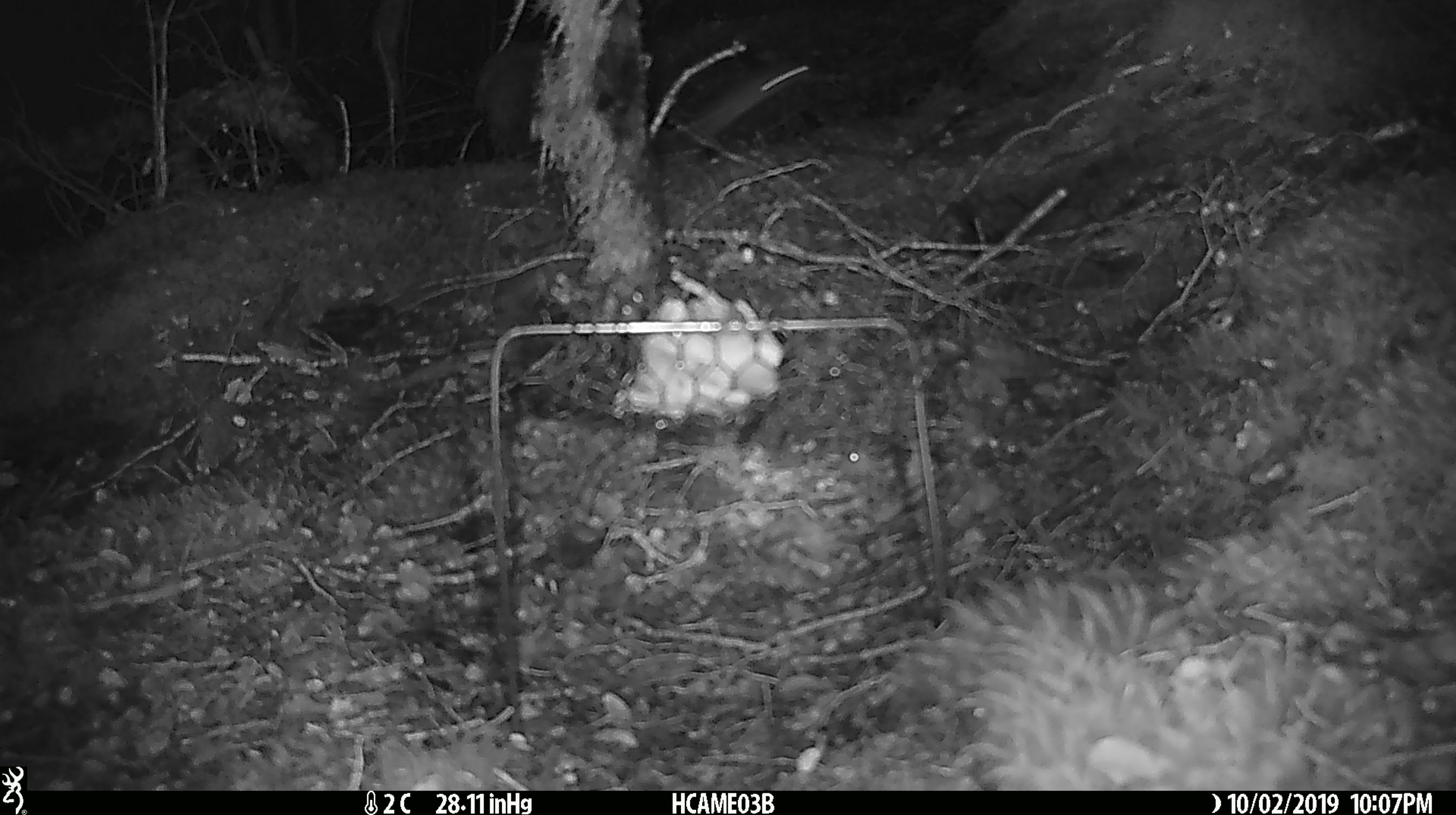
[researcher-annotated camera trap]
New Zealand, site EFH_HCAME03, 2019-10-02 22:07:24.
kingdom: Animalia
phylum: Chordata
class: Mammalia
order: Rodentia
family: Muridae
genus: Mus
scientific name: Mus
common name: mouse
Mouse (Mus).